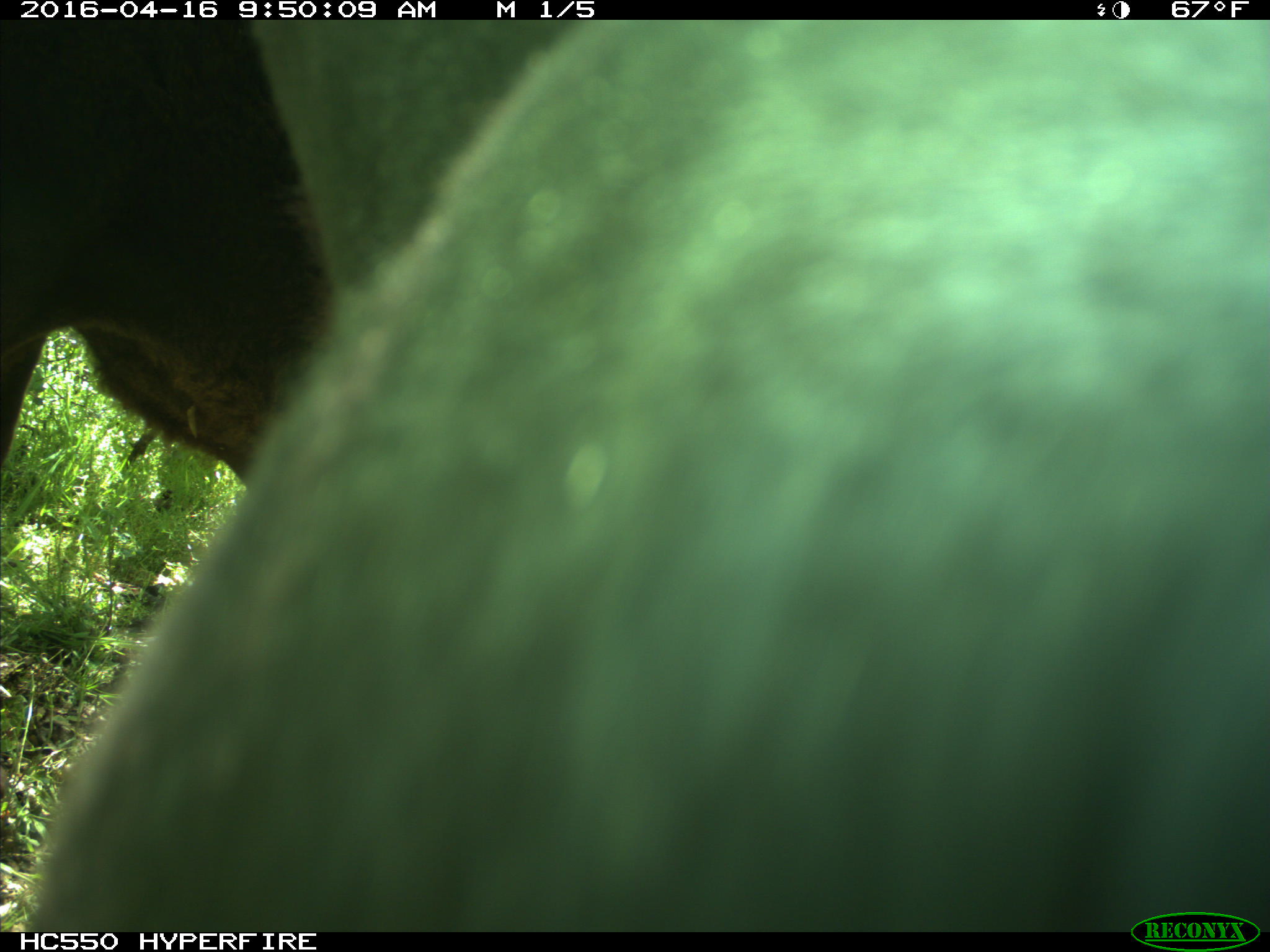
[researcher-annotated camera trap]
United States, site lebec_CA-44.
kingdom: Animalia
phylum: Chordata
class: Mammalia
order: Artiodactyla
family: Bovidae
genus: Bos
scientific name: Bos taurus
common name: domestic cow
Bos taurus (domestic cow).